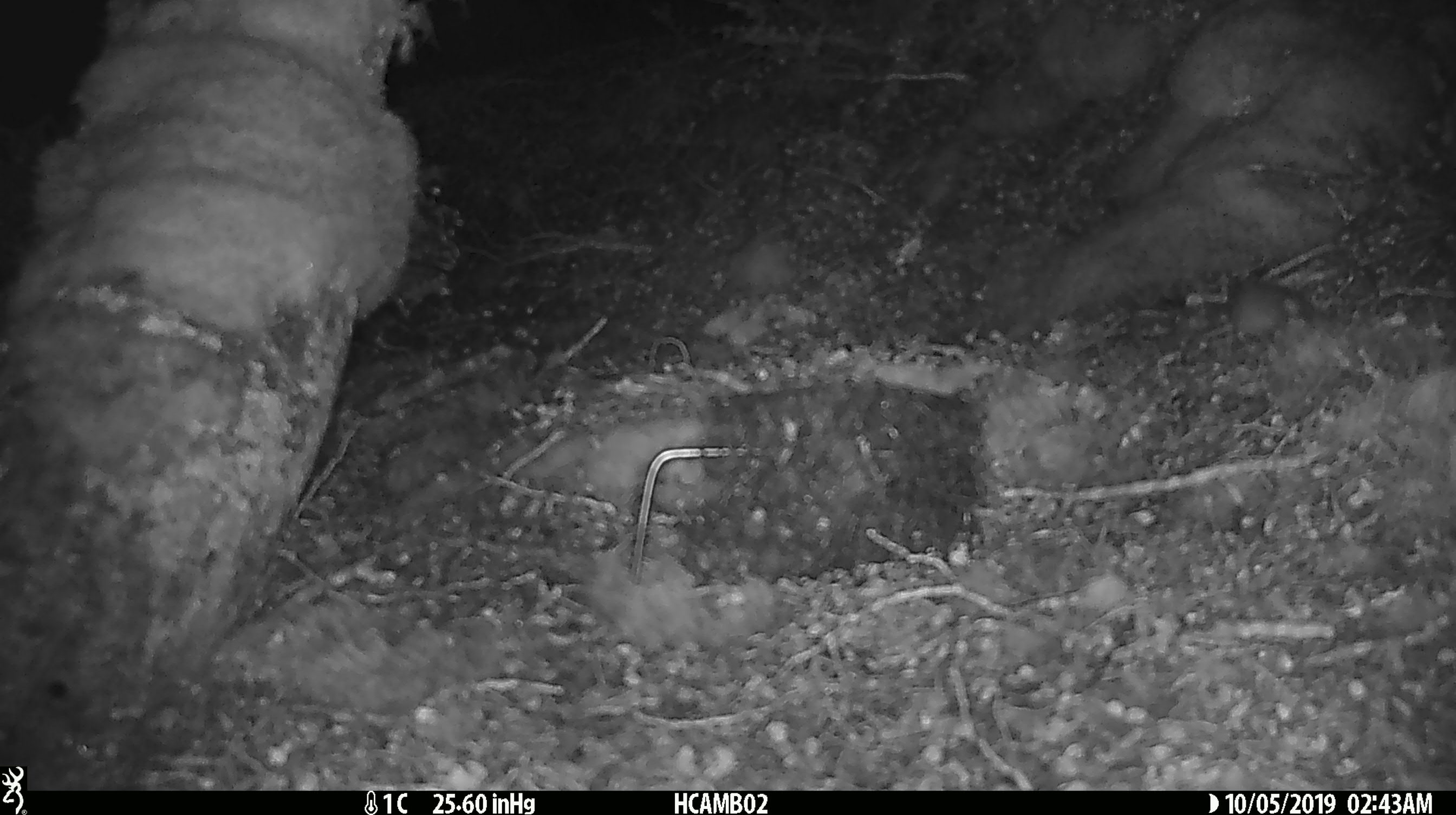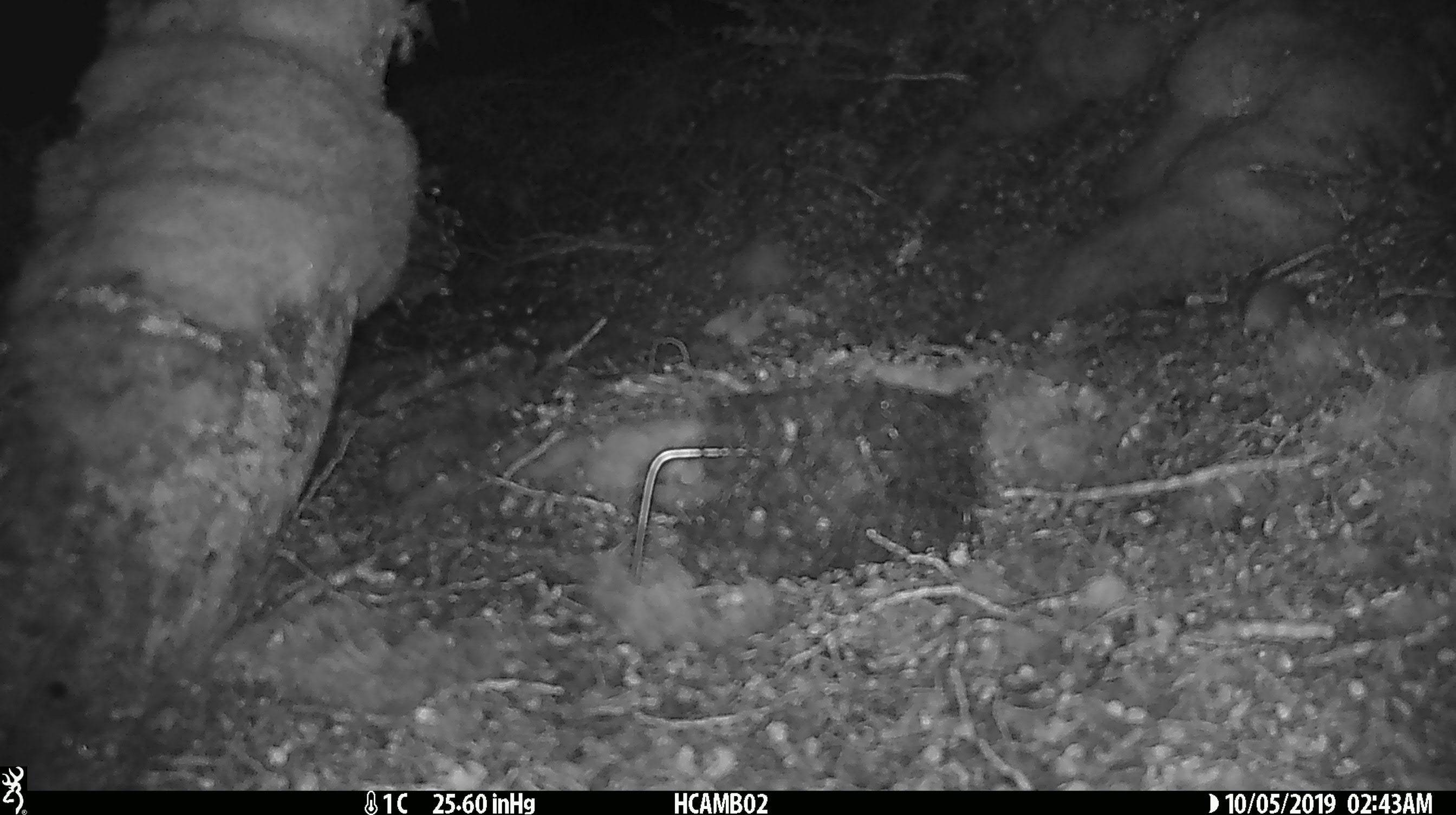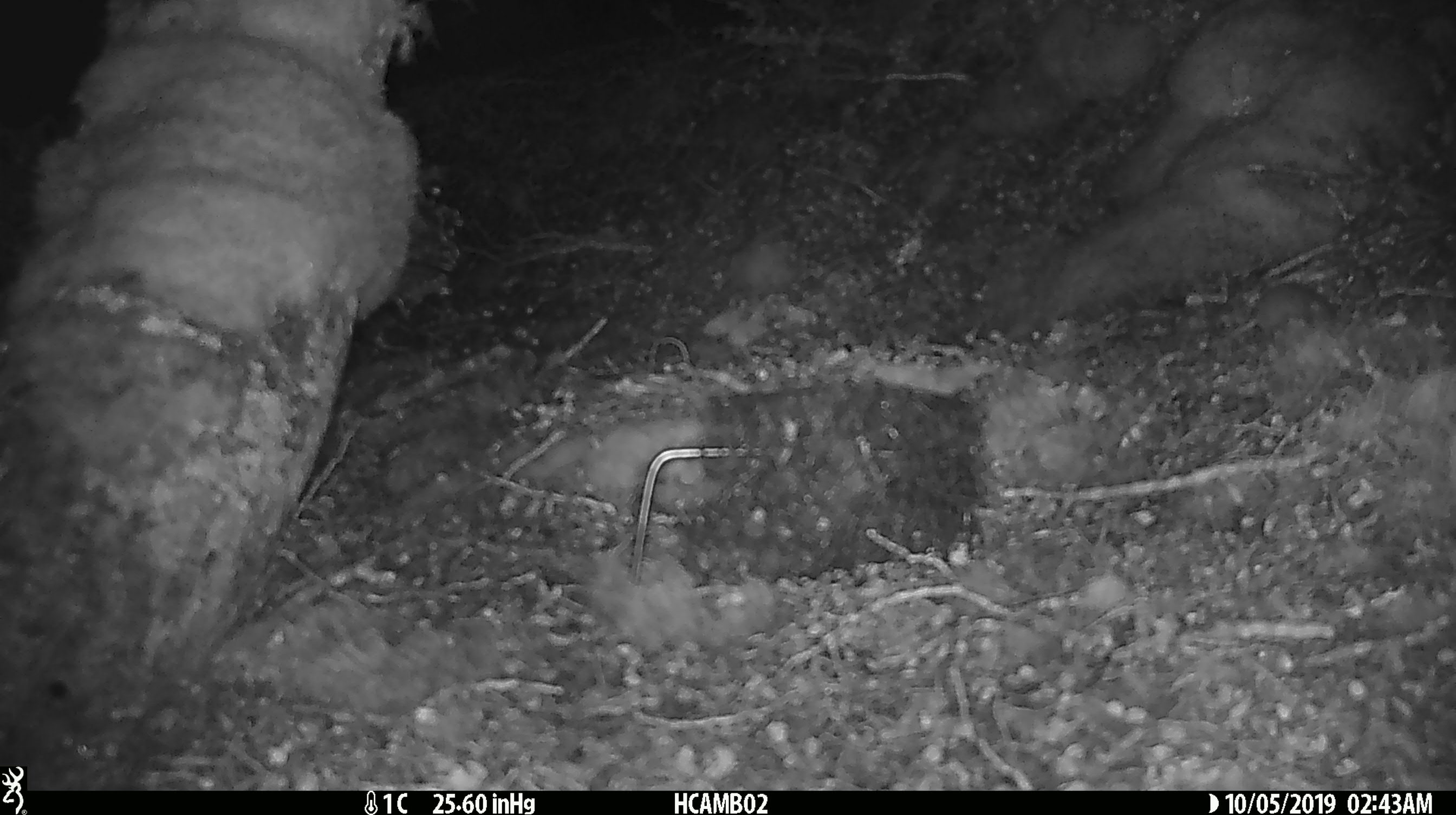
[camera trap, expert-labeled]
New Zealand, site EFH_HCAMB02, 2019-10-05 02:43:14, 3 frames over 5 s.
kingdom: Animalia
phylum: Chordata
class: Mammalia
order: Rodentia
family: Muridae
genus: Mus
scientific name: Mus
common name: mouse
Mouse (Mus).